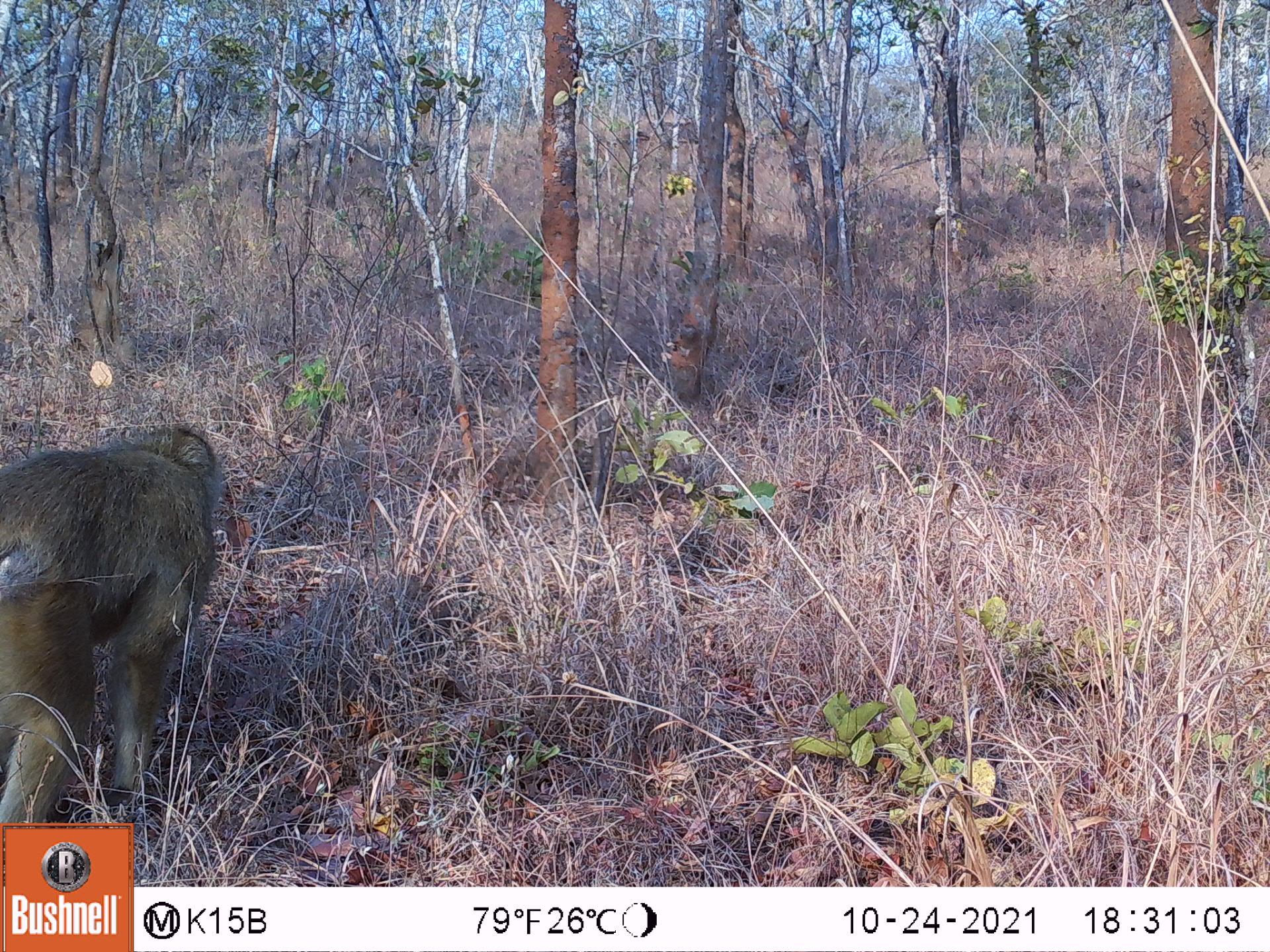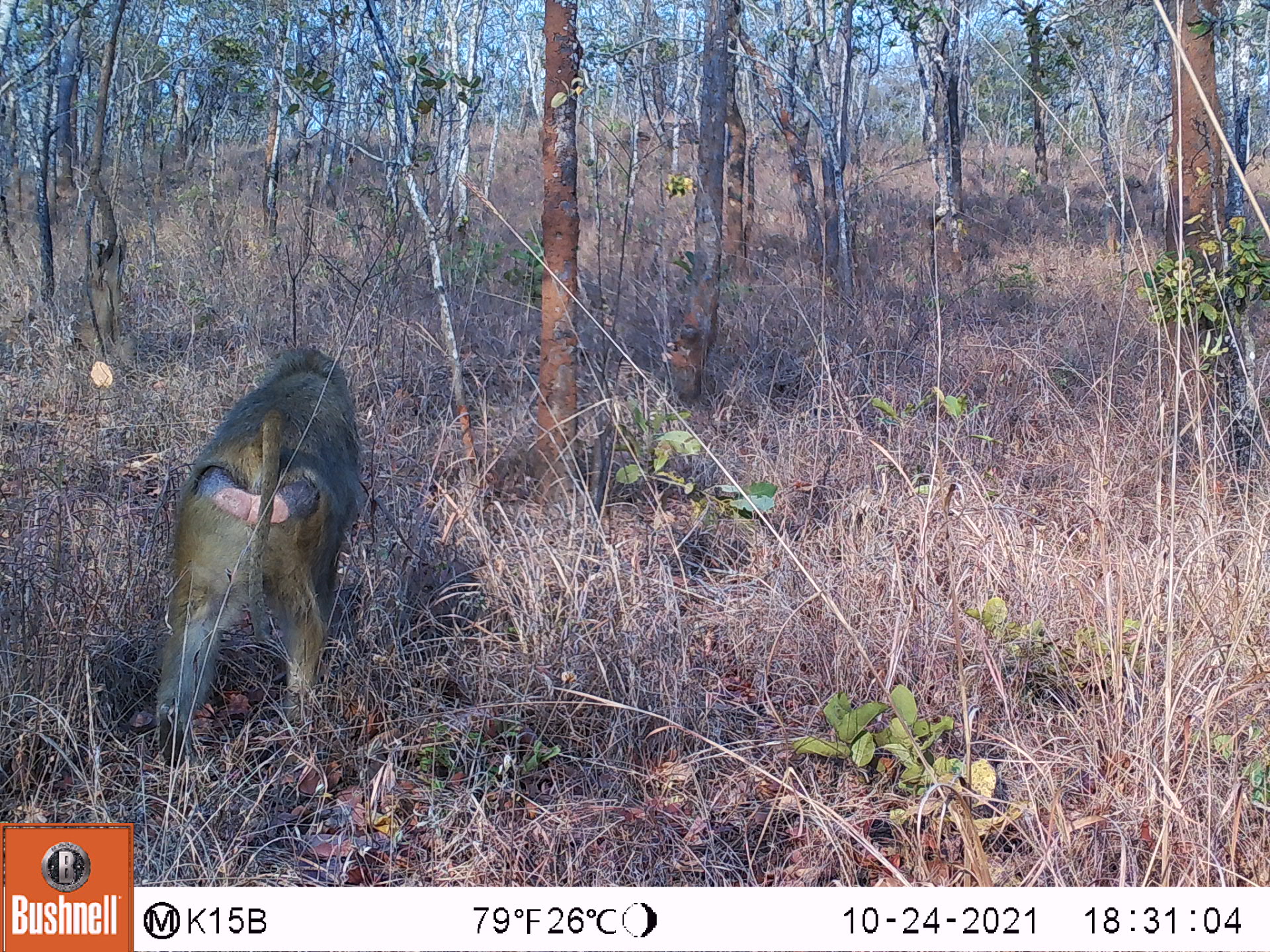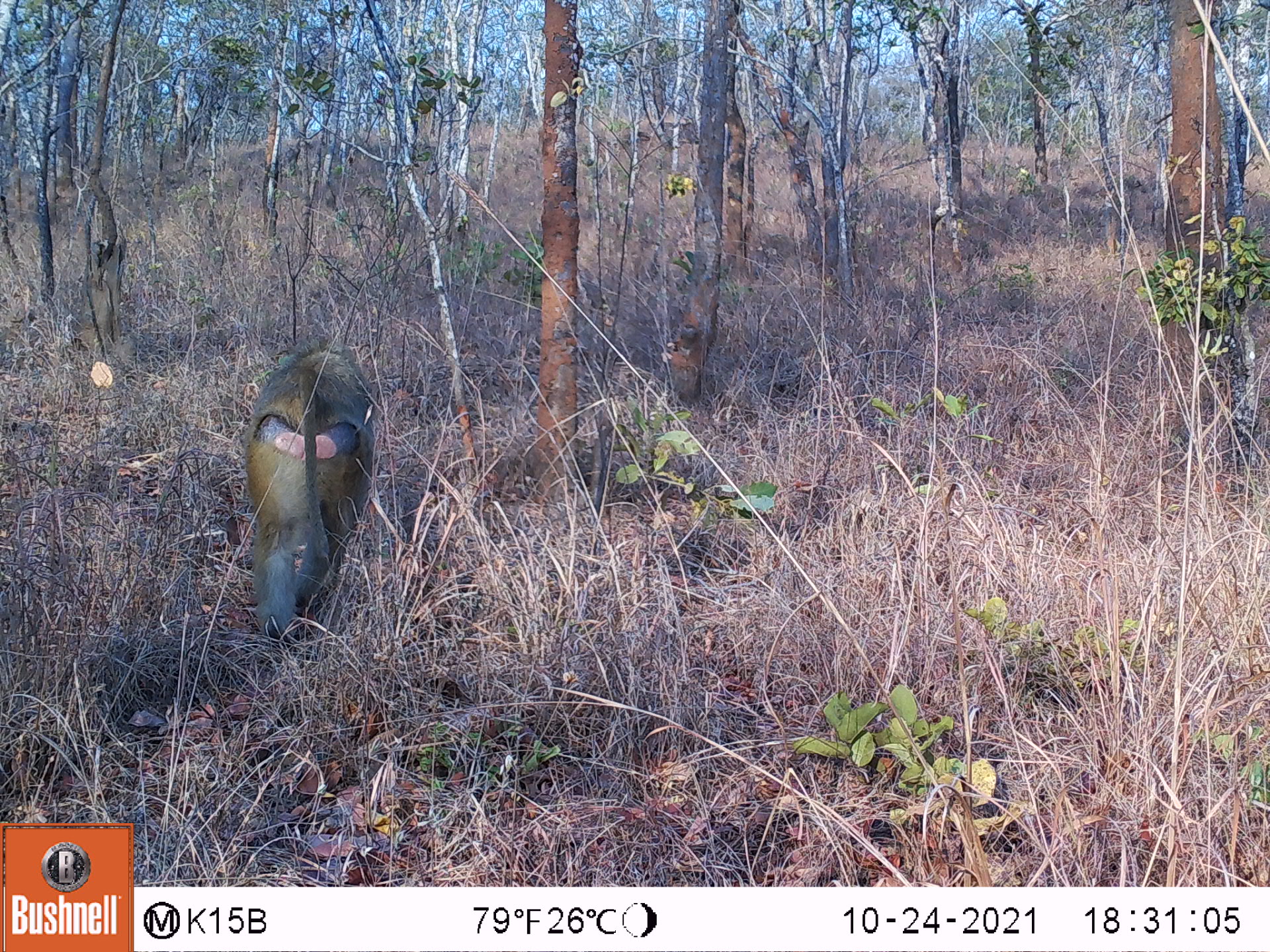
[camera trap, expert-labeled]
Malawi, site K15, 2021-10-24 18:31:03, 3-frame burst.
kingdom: Animalia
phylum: Chordata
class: Mammalia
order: Primates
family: Cercopithecidae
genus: Papio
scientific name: Papio cynocephalus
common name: yellow baboon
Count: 1.